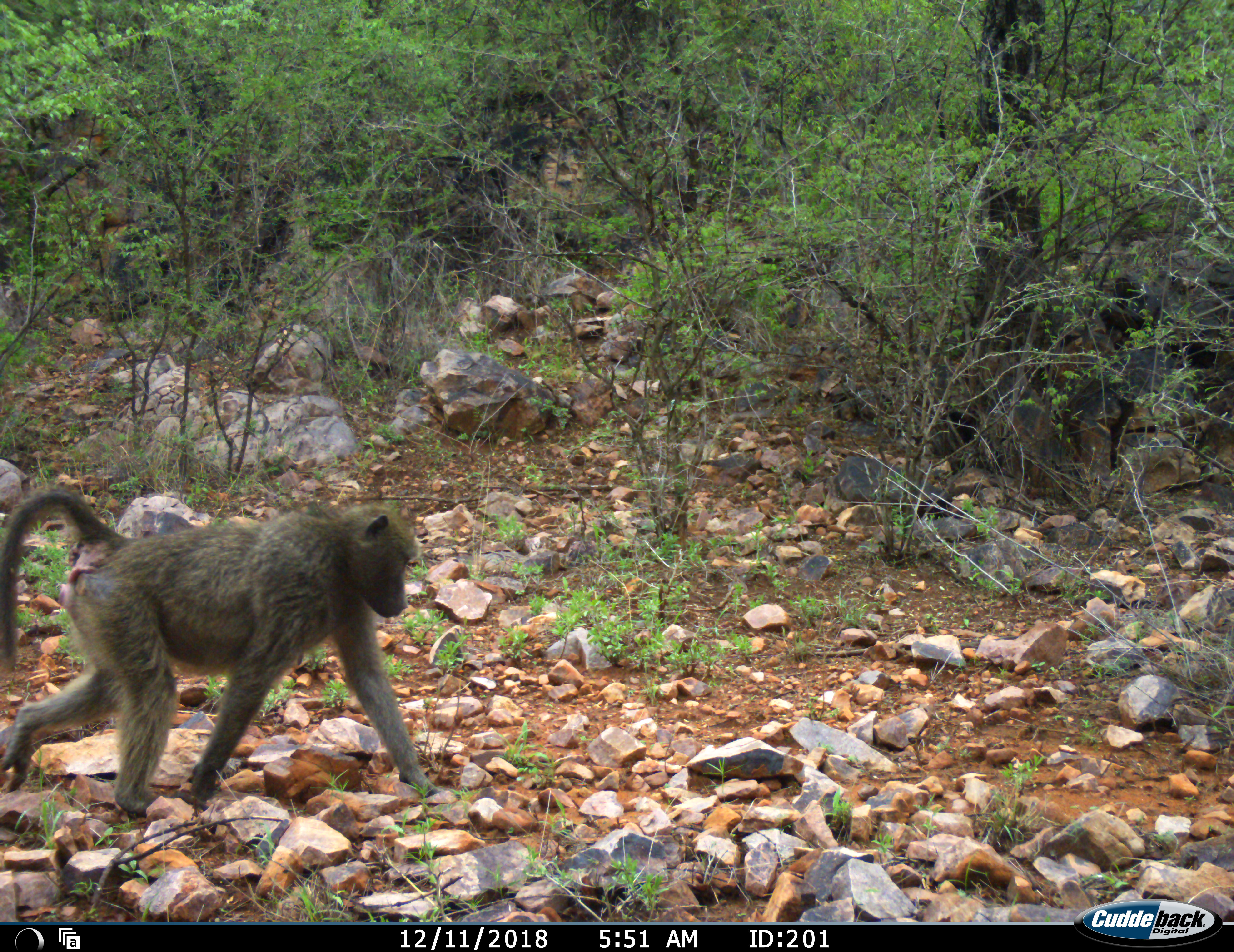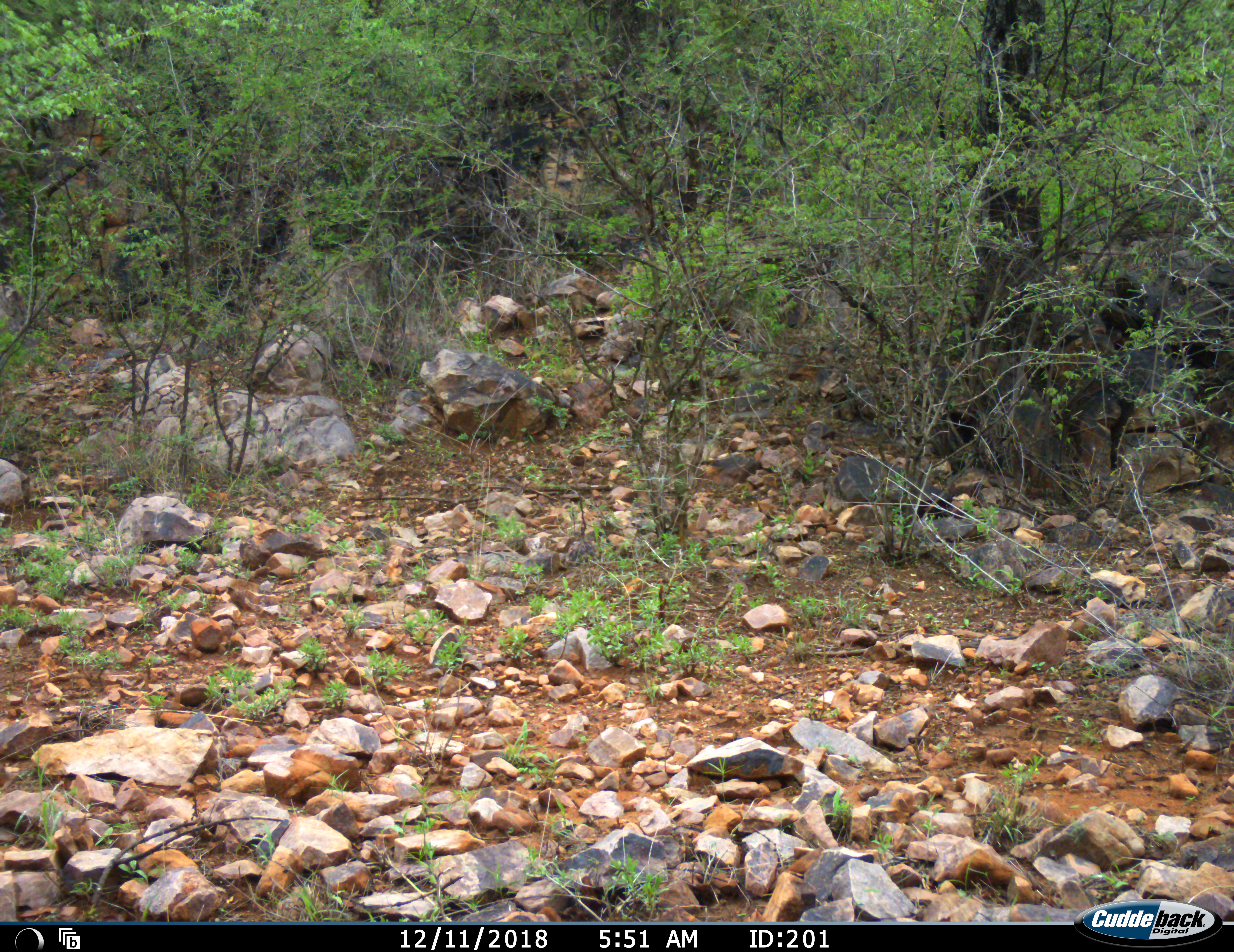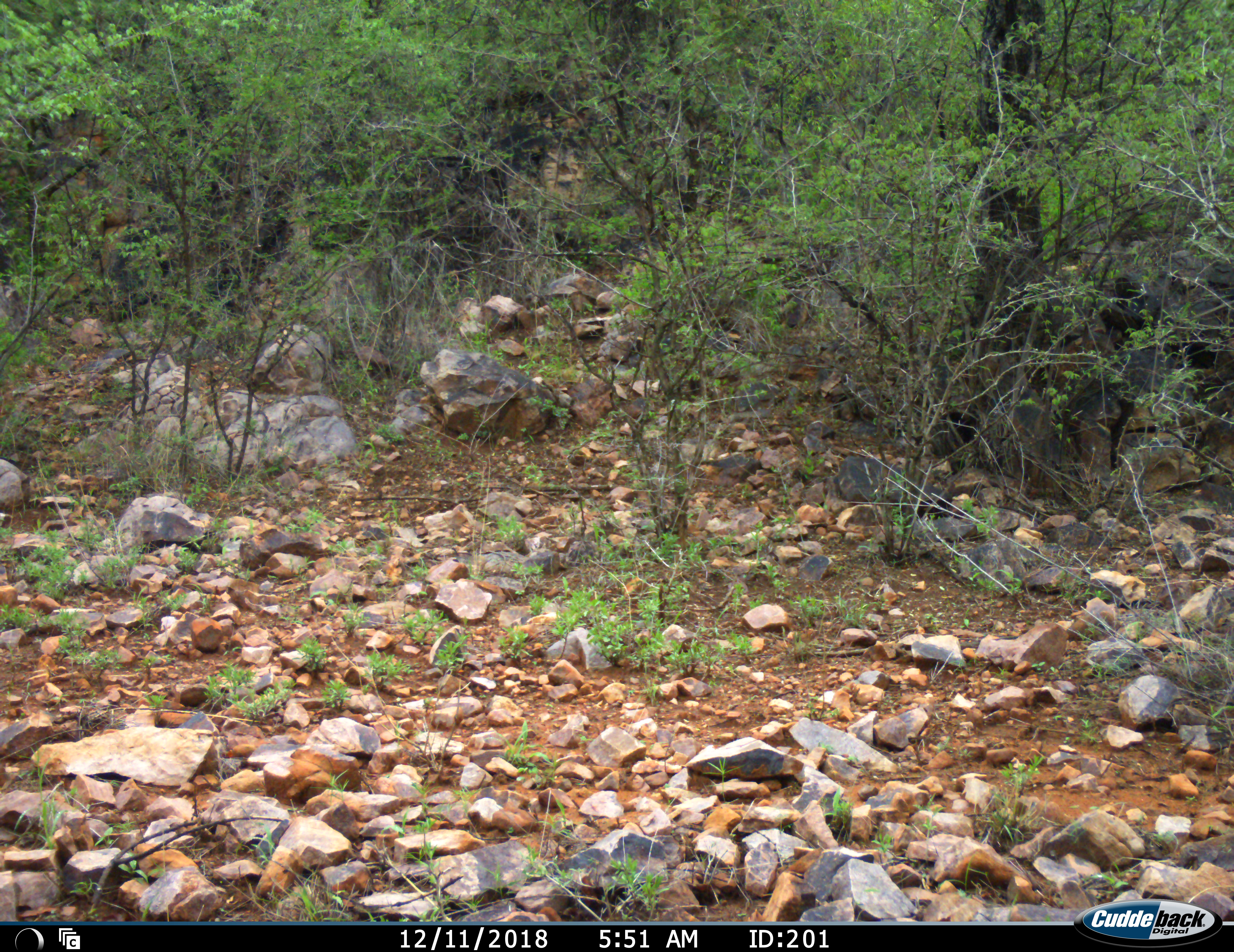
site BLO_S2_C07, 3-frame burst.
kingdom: Animalia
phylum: Chordata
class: Mammalia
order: Primates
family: Cercopithecidae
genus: Papio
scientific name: Papio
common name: baboon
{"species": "baboon (Papio)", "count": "1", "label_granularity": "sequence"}